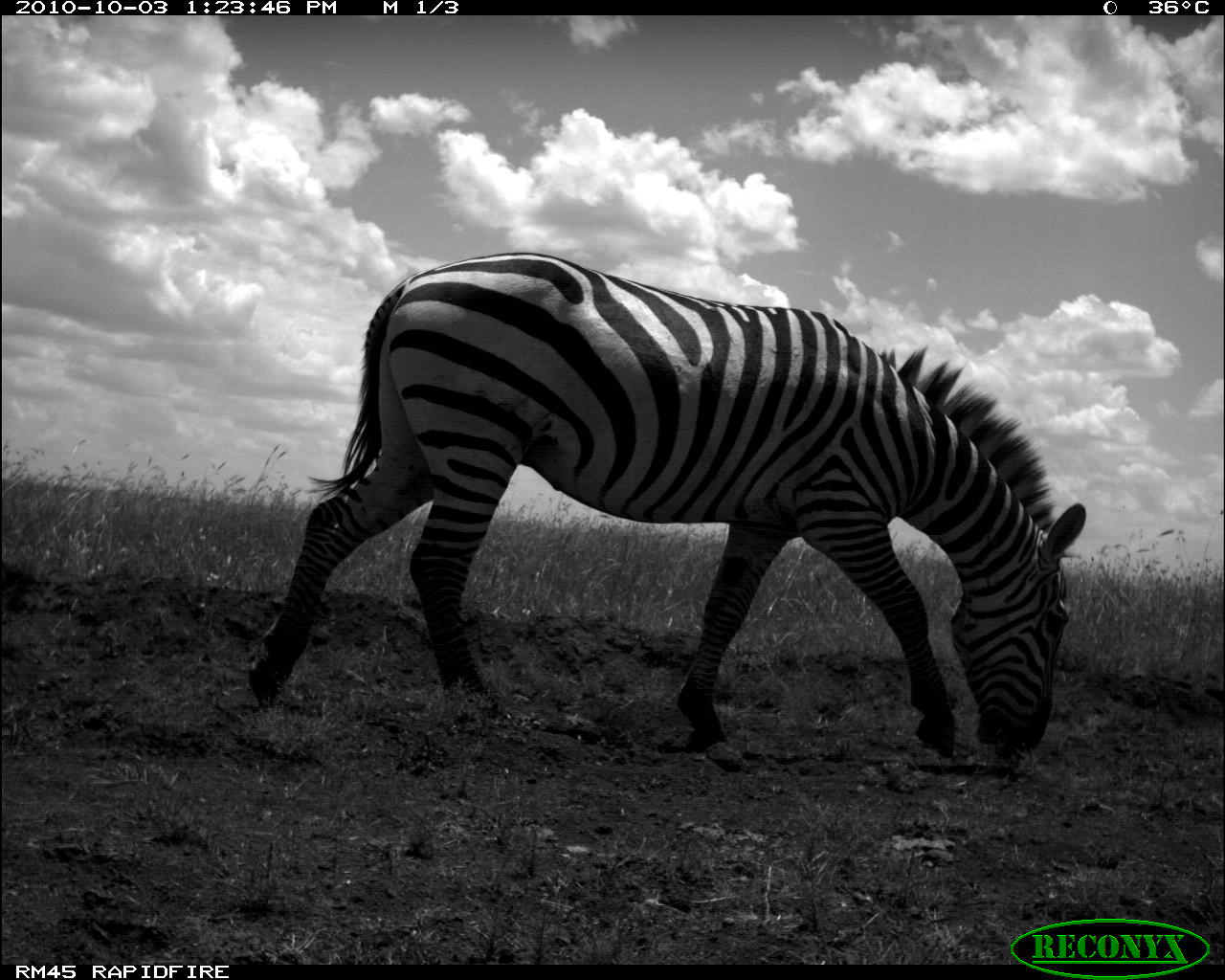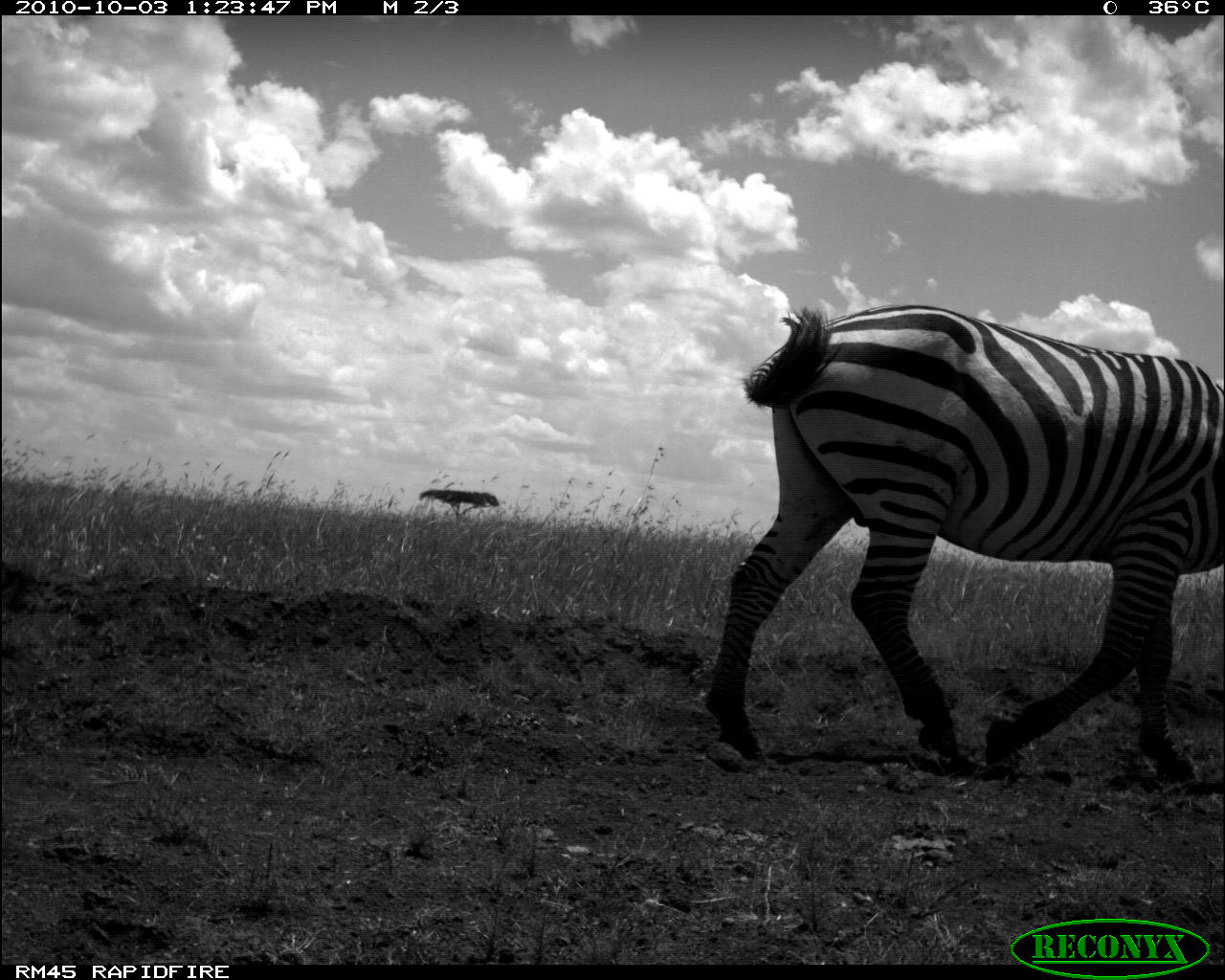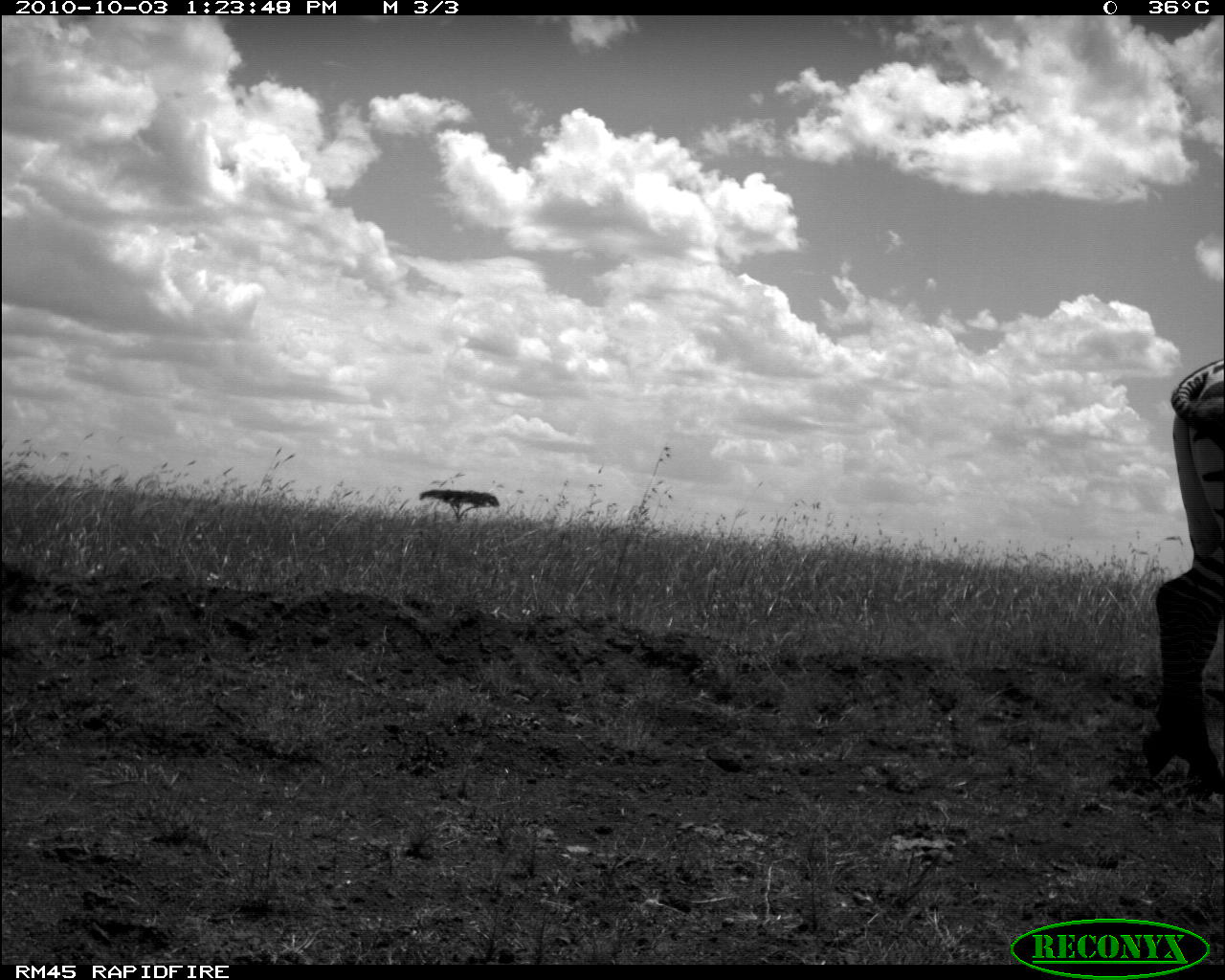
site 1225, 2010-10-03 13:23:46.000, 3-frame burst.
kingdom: Animalia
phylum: Chordata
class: Mammalia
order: Perissodactyla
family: Equidae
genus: Equus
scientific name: Equus quagga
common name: plains zebra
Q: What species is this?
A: Equus quagga (plains zebra).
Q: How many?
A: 1.